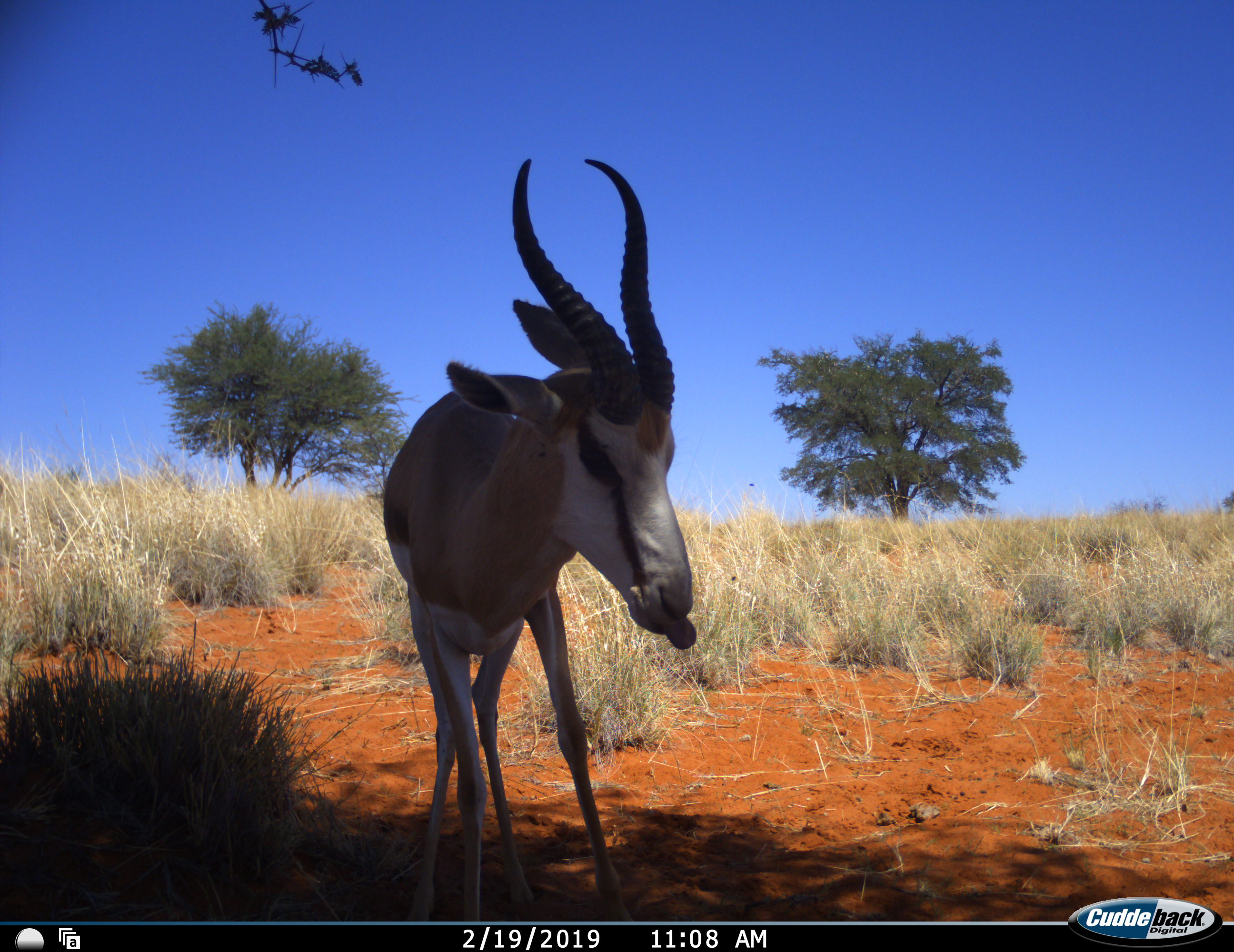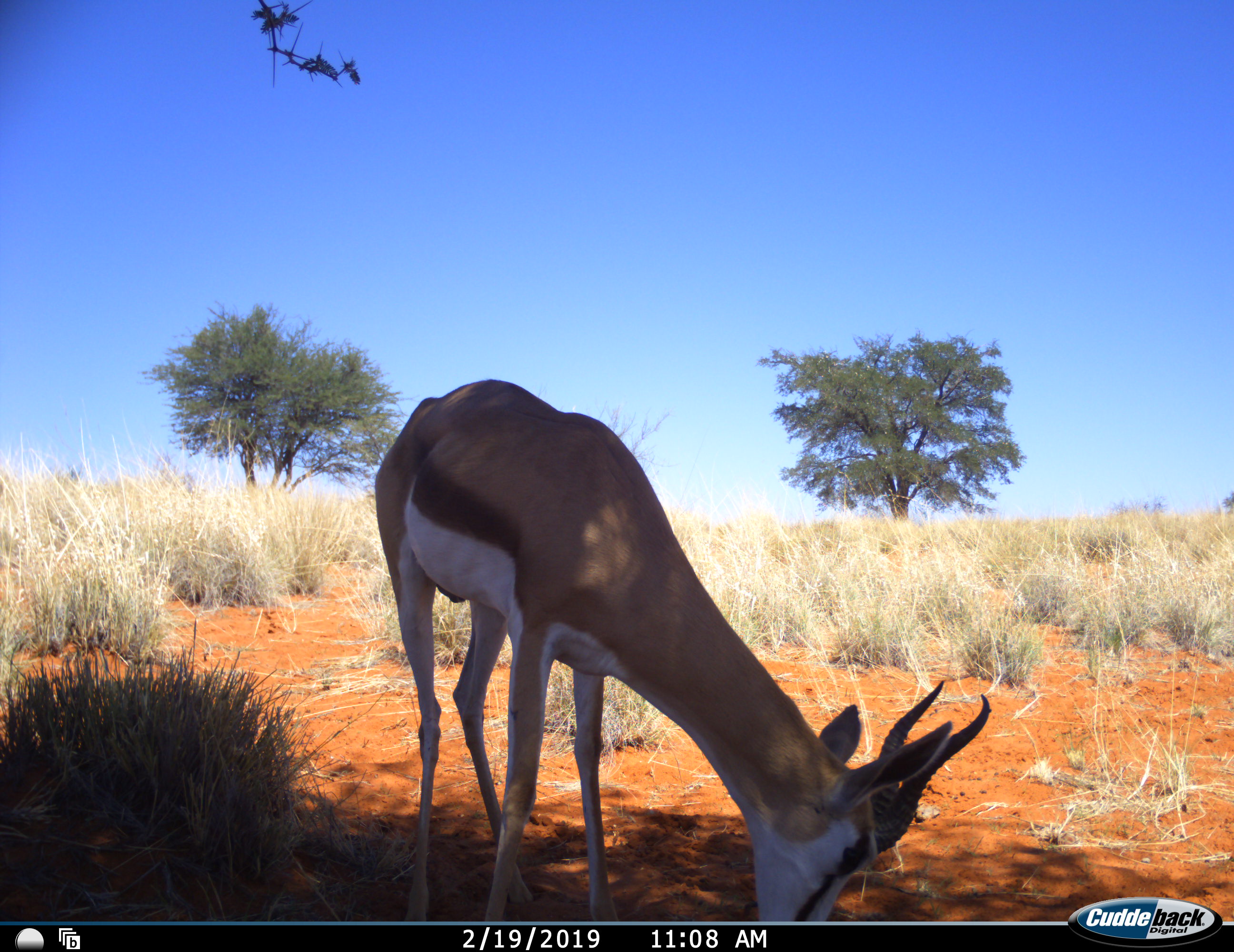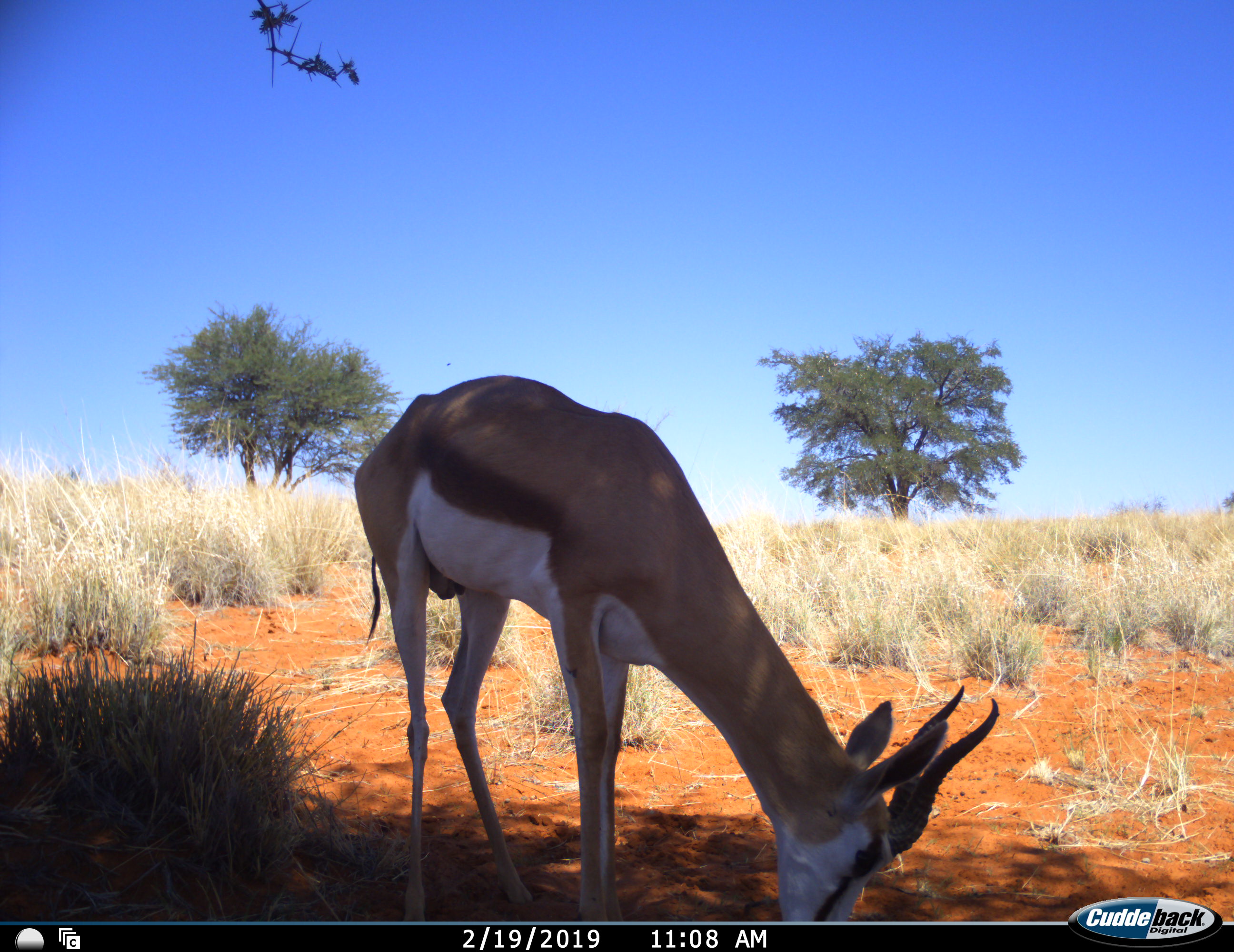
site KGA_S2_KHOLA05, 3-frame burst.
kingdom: Animalia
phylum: Chordata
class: Mammalia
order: Artiodactyla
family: Bovidae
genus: Antidorcas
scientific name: Antidorcas marsupialis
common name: springbok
Springbok (Antidorcas marsupialis), count 1. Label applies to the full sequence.